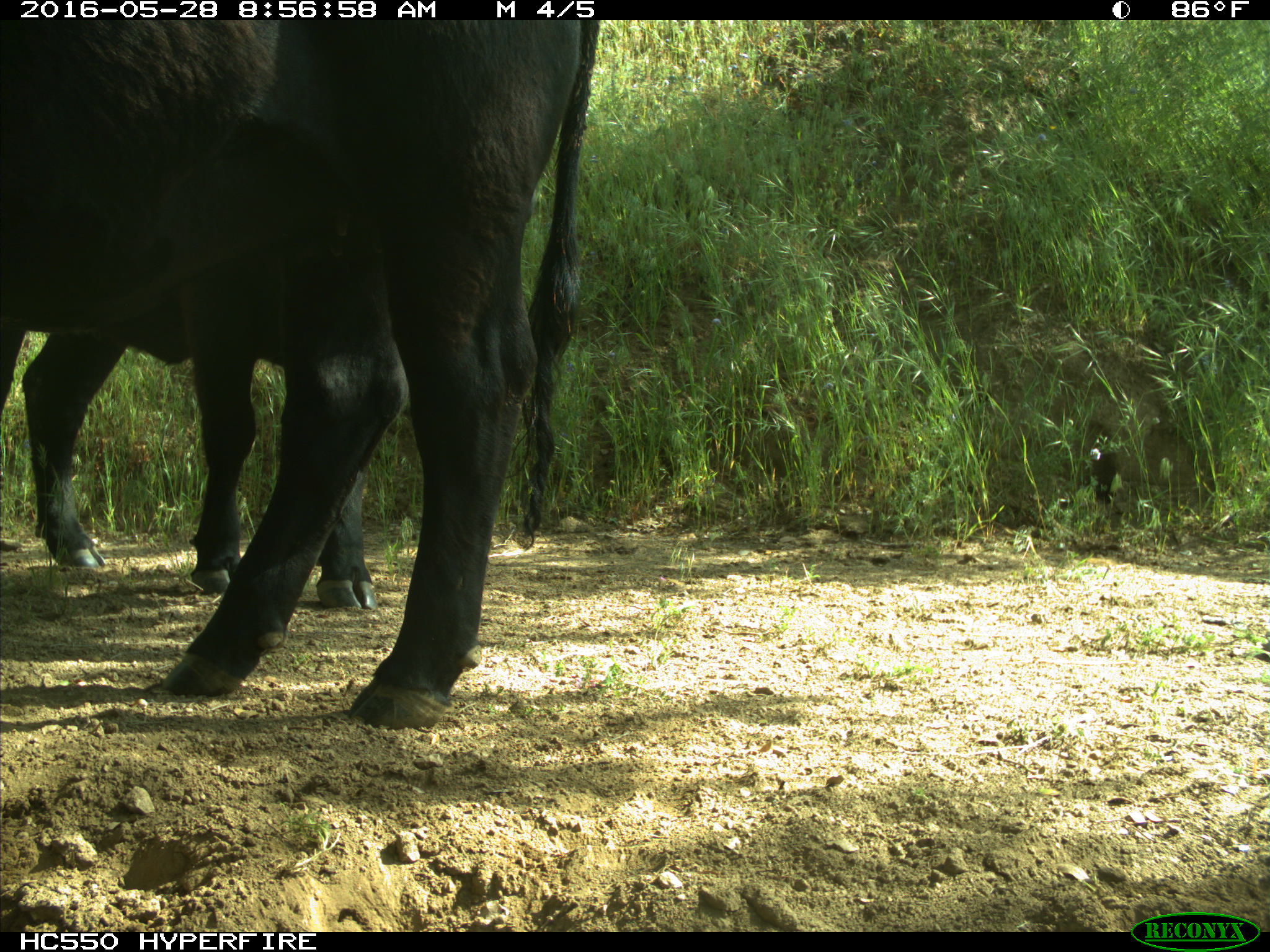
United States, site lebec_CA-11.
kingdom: Animalia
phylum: Chordata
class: Mammalia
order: Artiodactyla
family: Bovidae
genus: Bos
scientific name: Bos taurus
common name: domestic cow